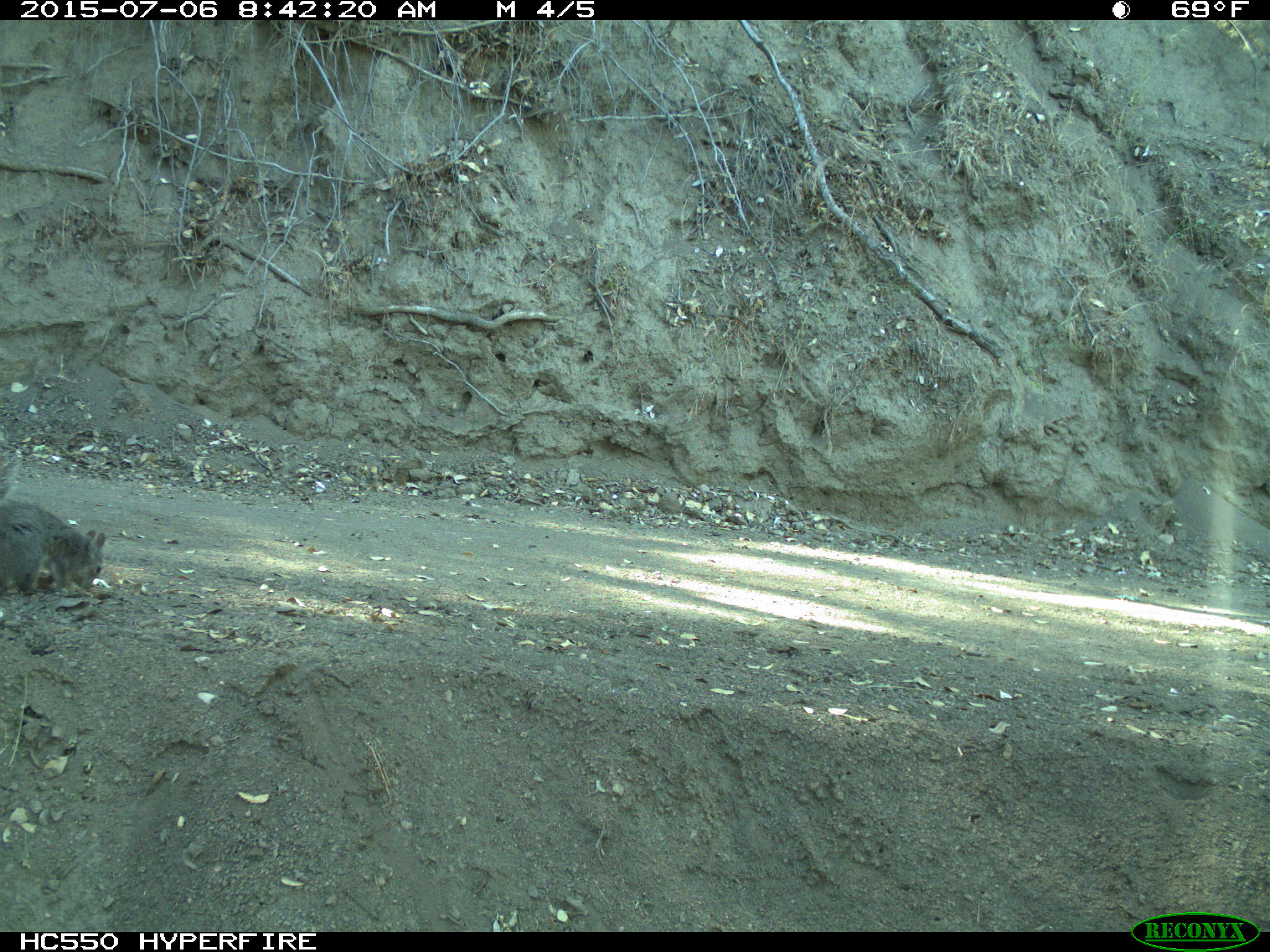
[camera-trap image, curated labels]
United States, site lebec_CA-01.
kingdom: Animalia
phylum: Chordata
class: Mammalia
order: Rodentia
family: Sciuridae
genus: Sciurus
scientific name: Sciurus carolinensis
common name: eastern gray squirrel